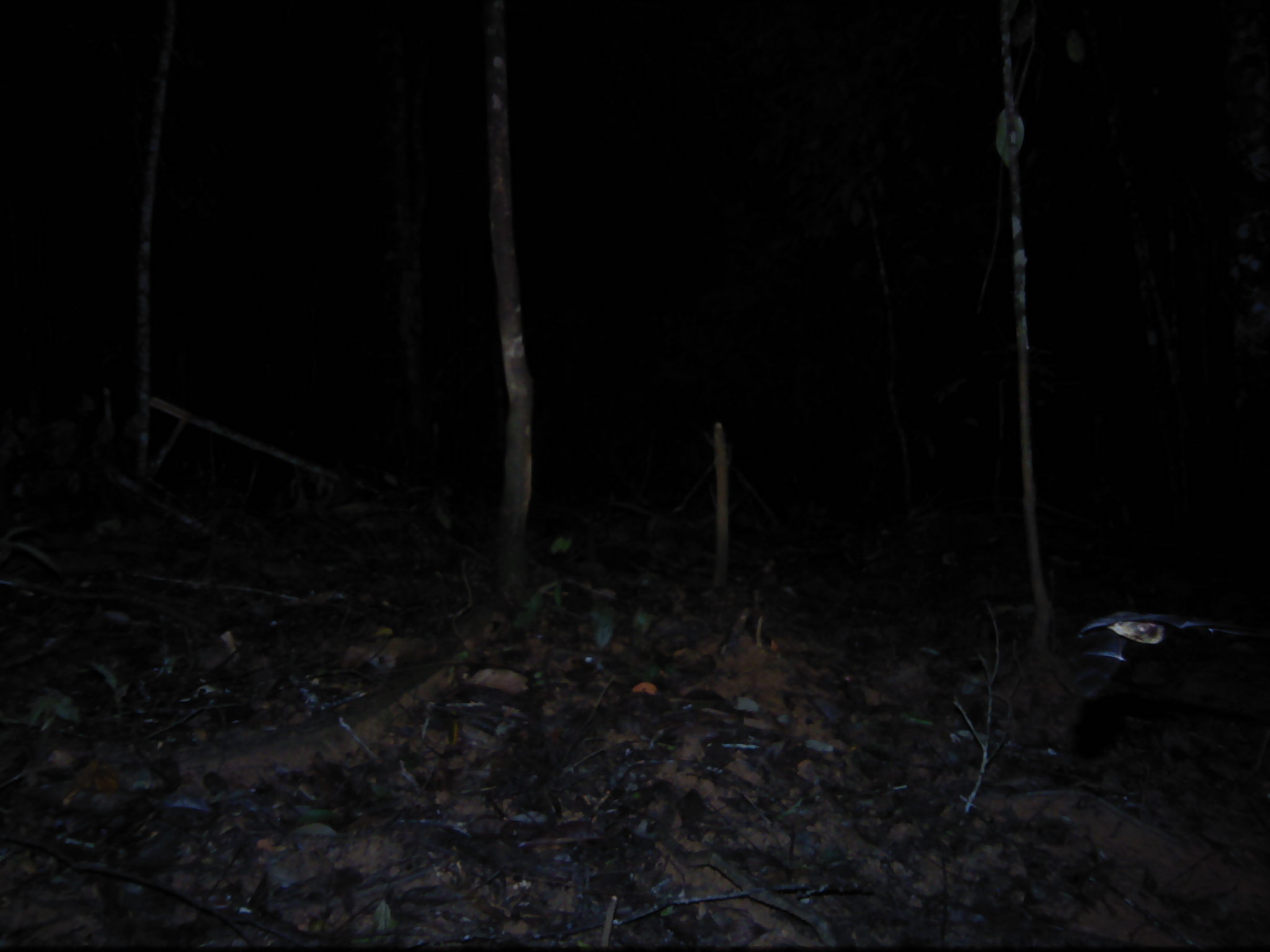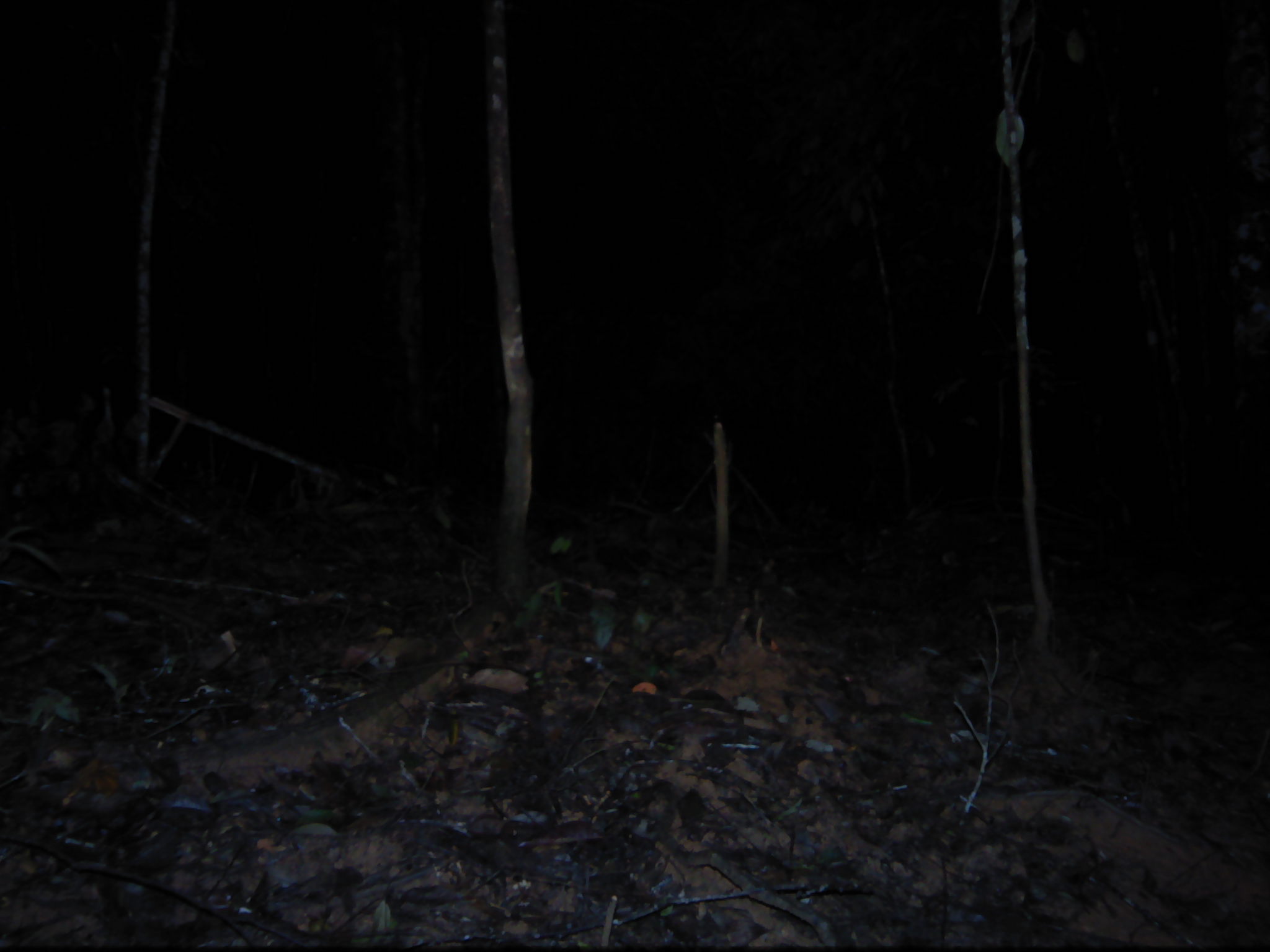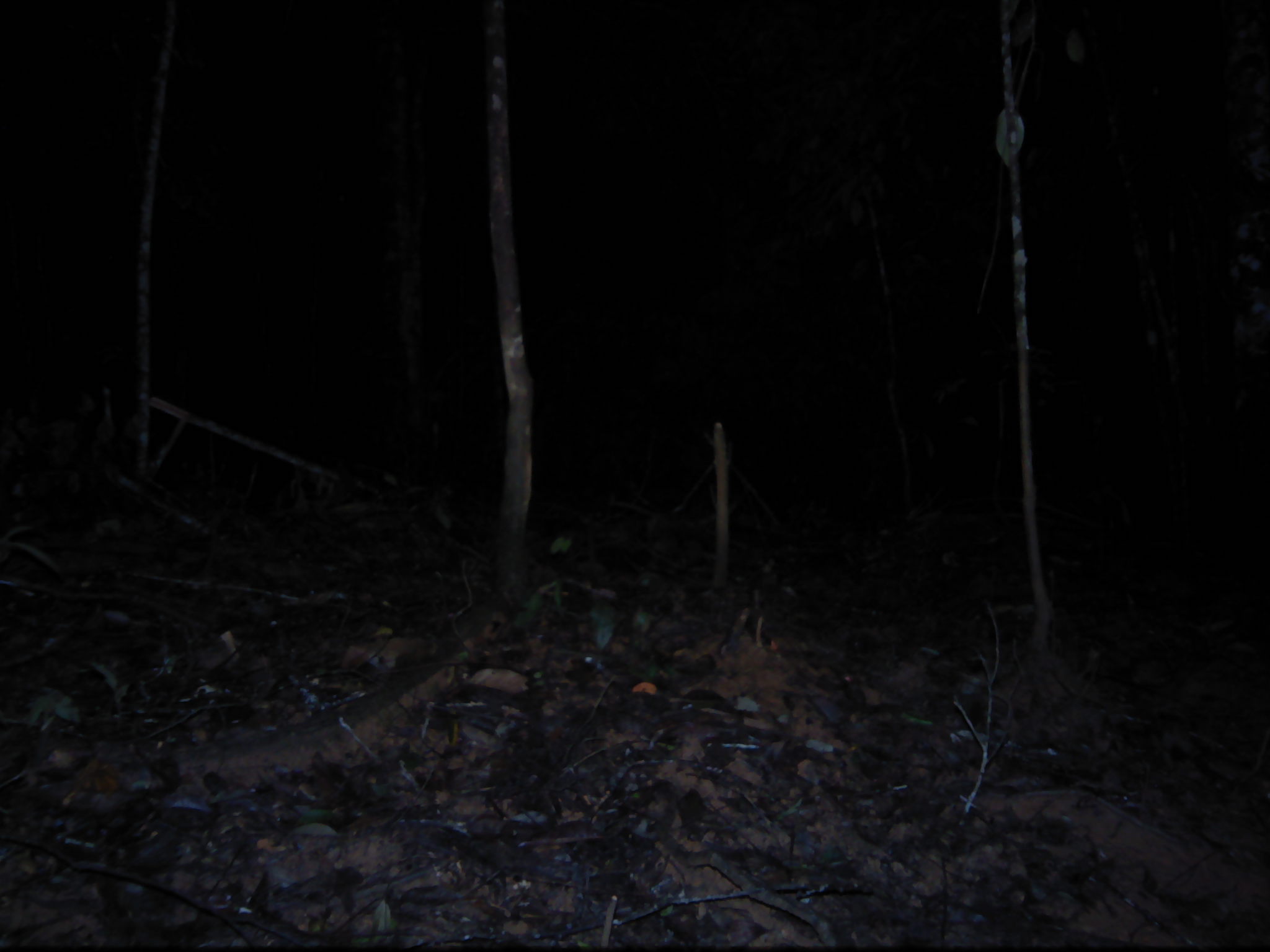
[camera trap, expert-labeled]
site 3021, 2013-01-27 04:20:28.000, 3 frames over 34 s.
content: unidentified animal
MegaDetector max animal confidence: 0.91